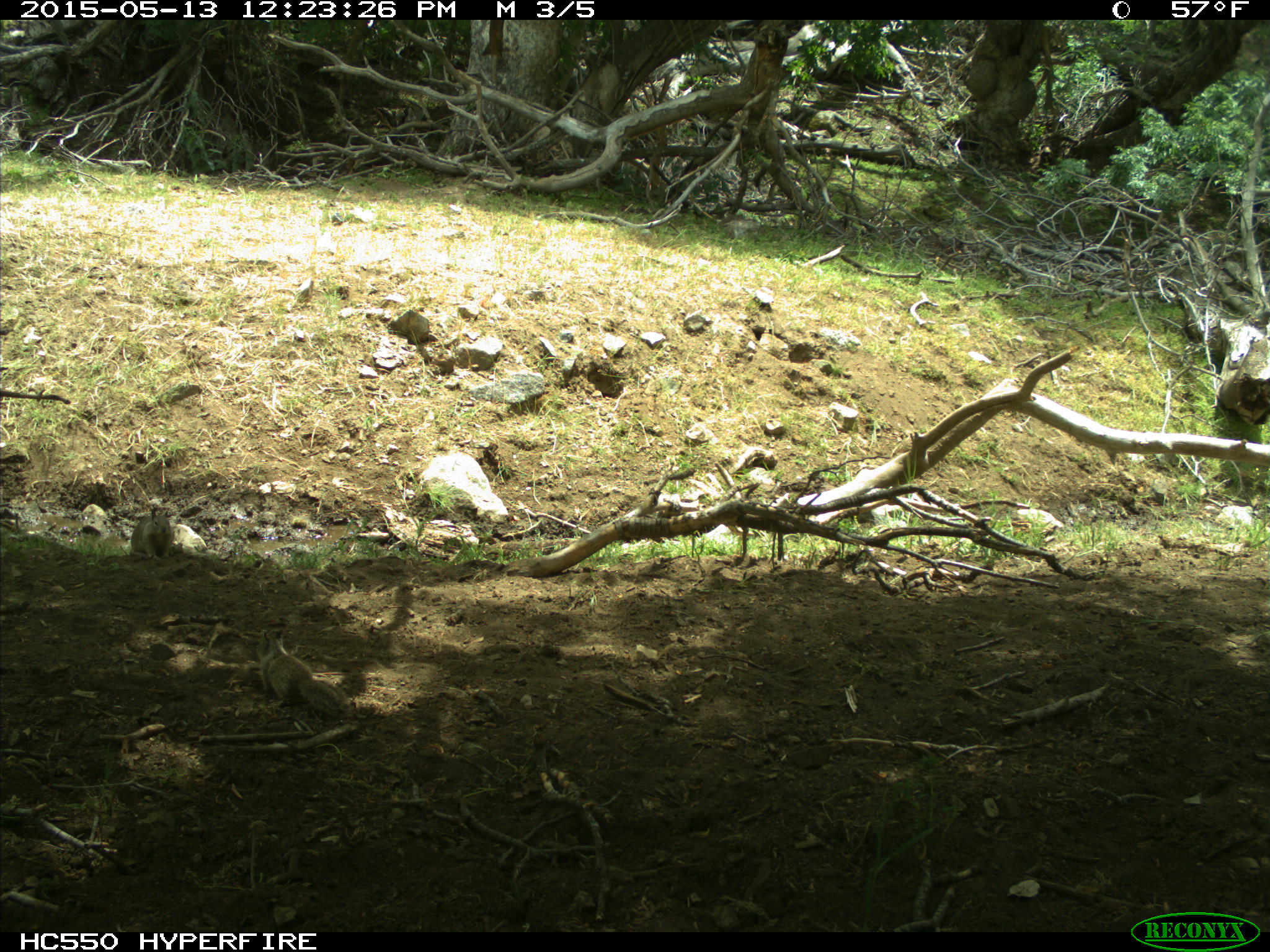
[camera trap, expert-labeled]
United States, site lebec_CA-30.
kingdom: Animalia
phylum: Chordata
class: Mammalia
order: Rodentia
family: Sciuridae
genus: Otospermophilus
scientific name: Otospermophilus beecheyi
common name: california ground squirrel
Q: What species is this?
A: Otospermophilus beecheyi (california ground squirrel).